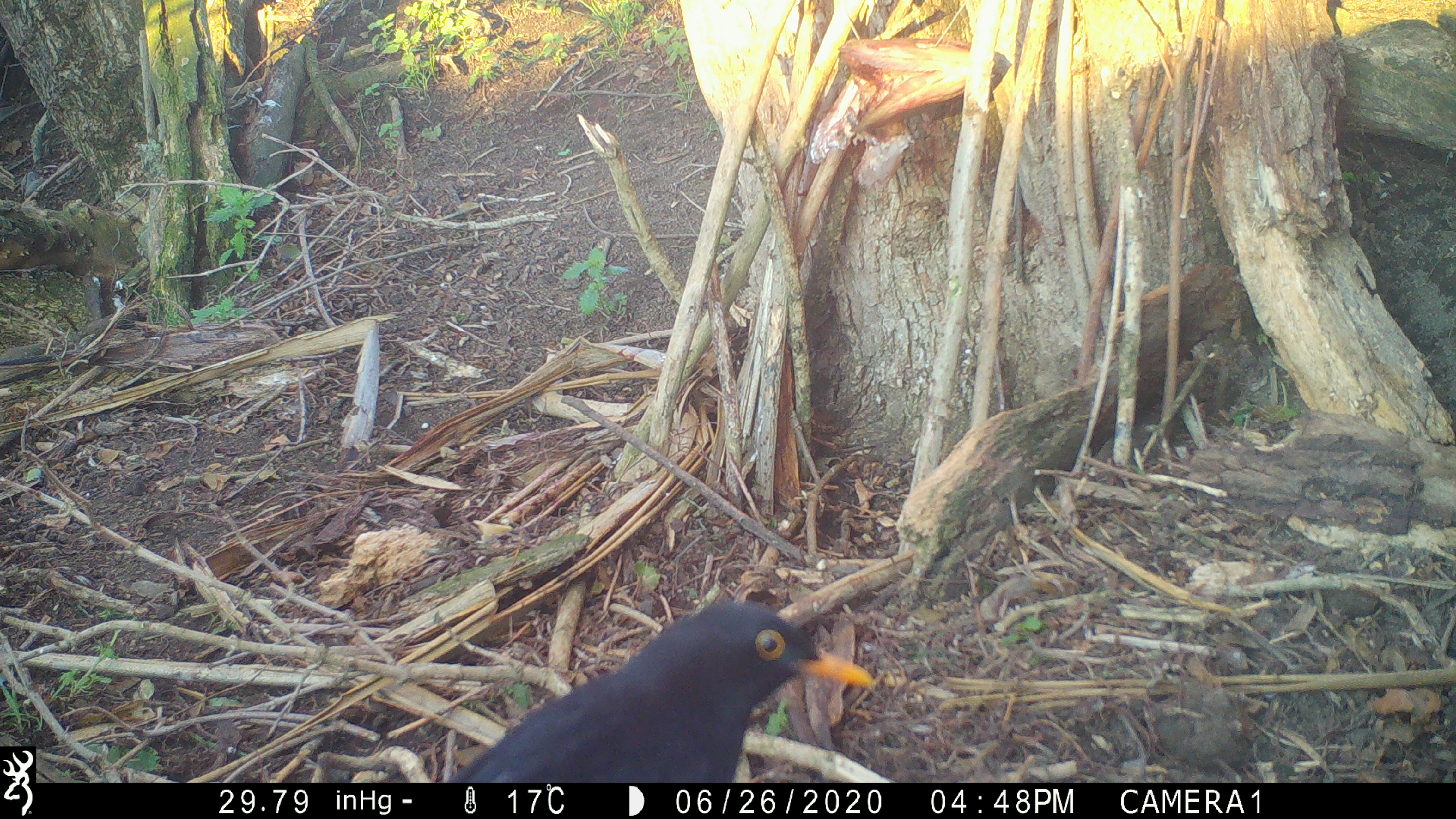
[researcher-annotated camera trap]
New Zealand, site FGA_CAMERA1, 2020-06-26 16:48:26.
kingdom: Animalia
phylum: Chordata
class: Aves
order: Passeriformes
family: Turdidae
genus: Turdus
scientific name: Turdus merula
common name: eurasian blackbird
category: blackbird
Blackbird (eurasian blackbird) (Turdus merula).